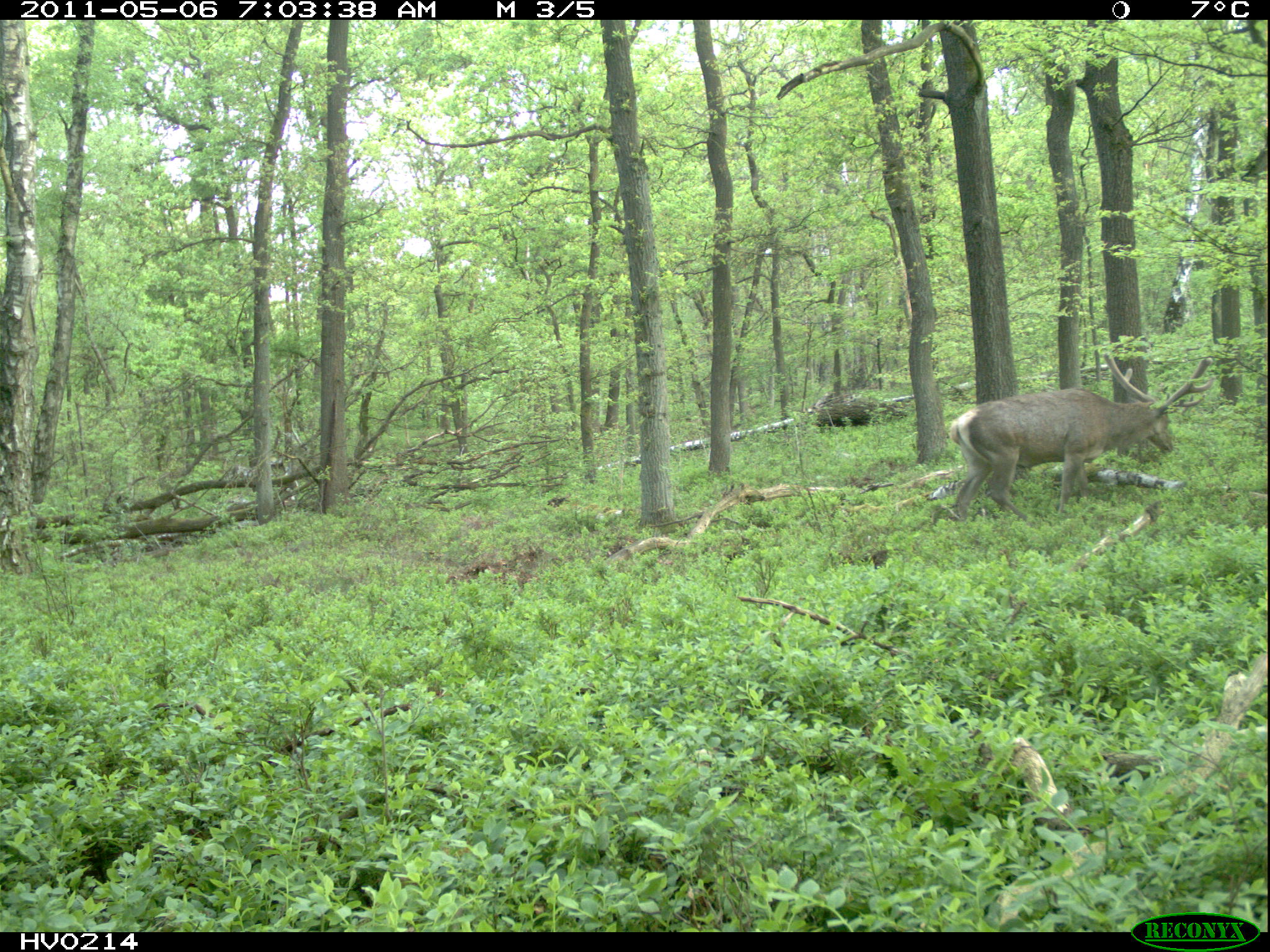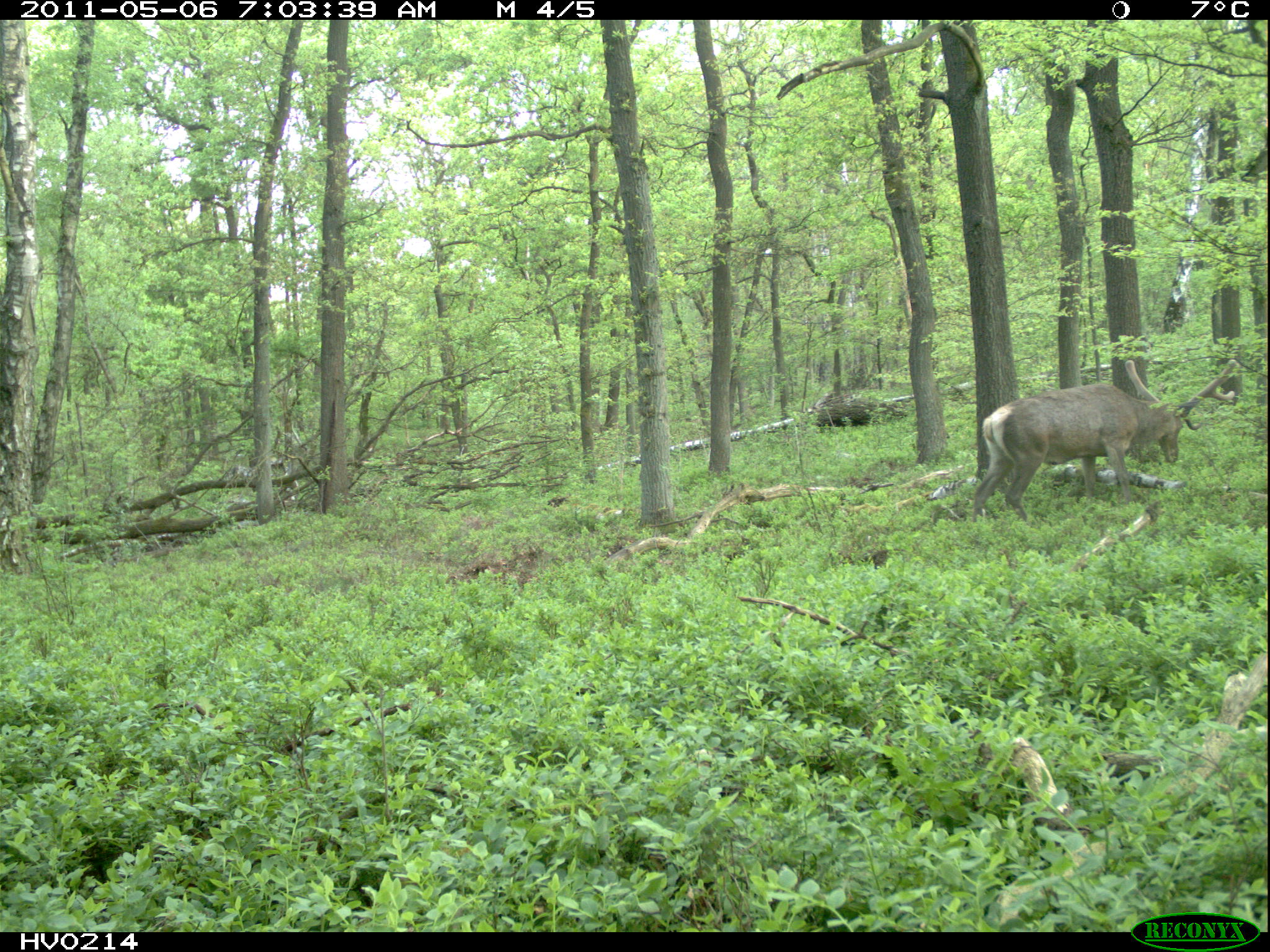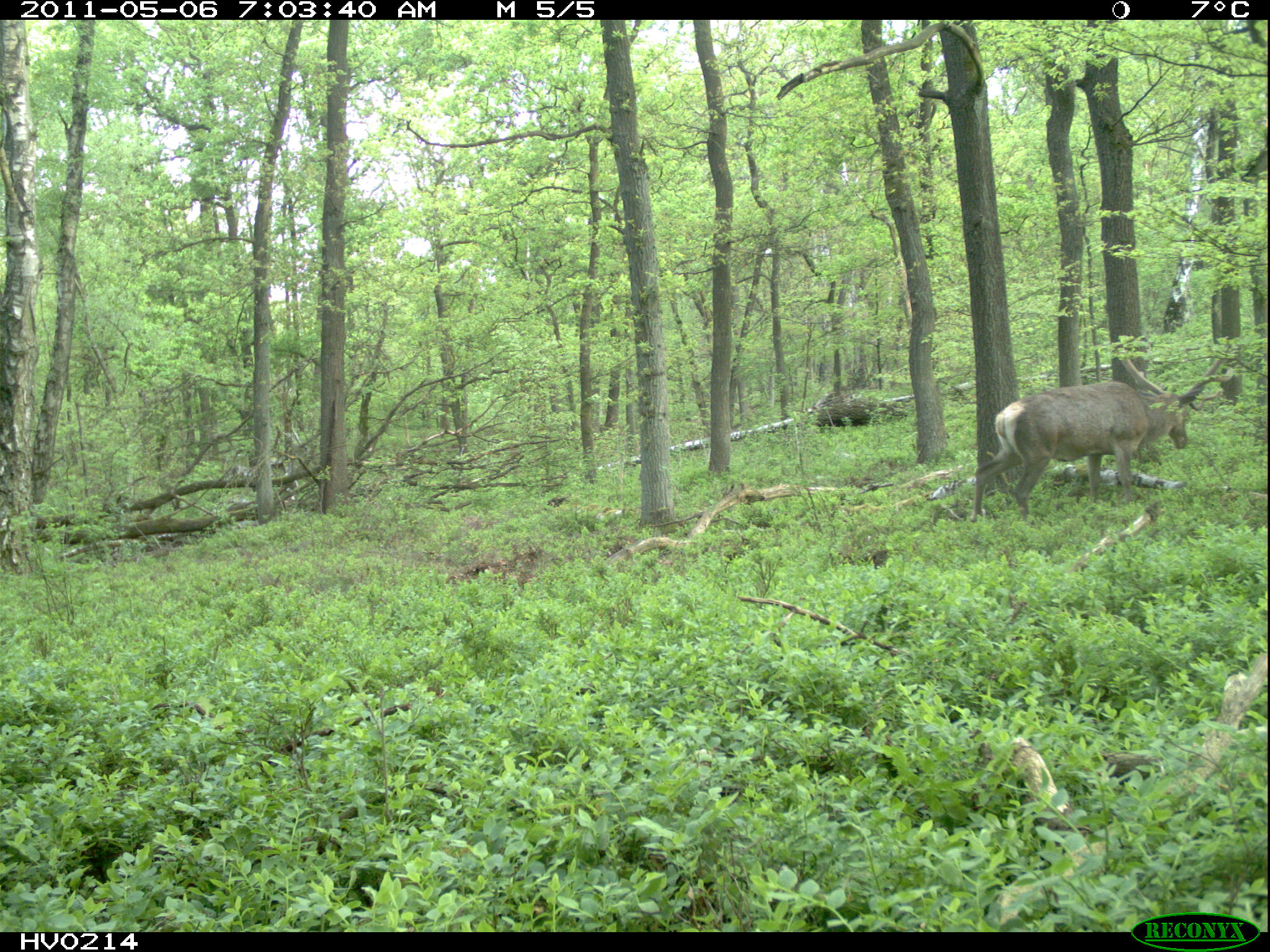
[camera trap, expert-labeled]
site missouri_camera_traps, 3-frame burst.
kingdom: Animalia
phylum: Chordata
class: Mammalia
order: Artiodactyla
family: Cervidae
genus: Cervus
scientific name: Cervus elaphus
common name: red deer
Red deer (Cervus elaphus). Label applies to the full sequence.